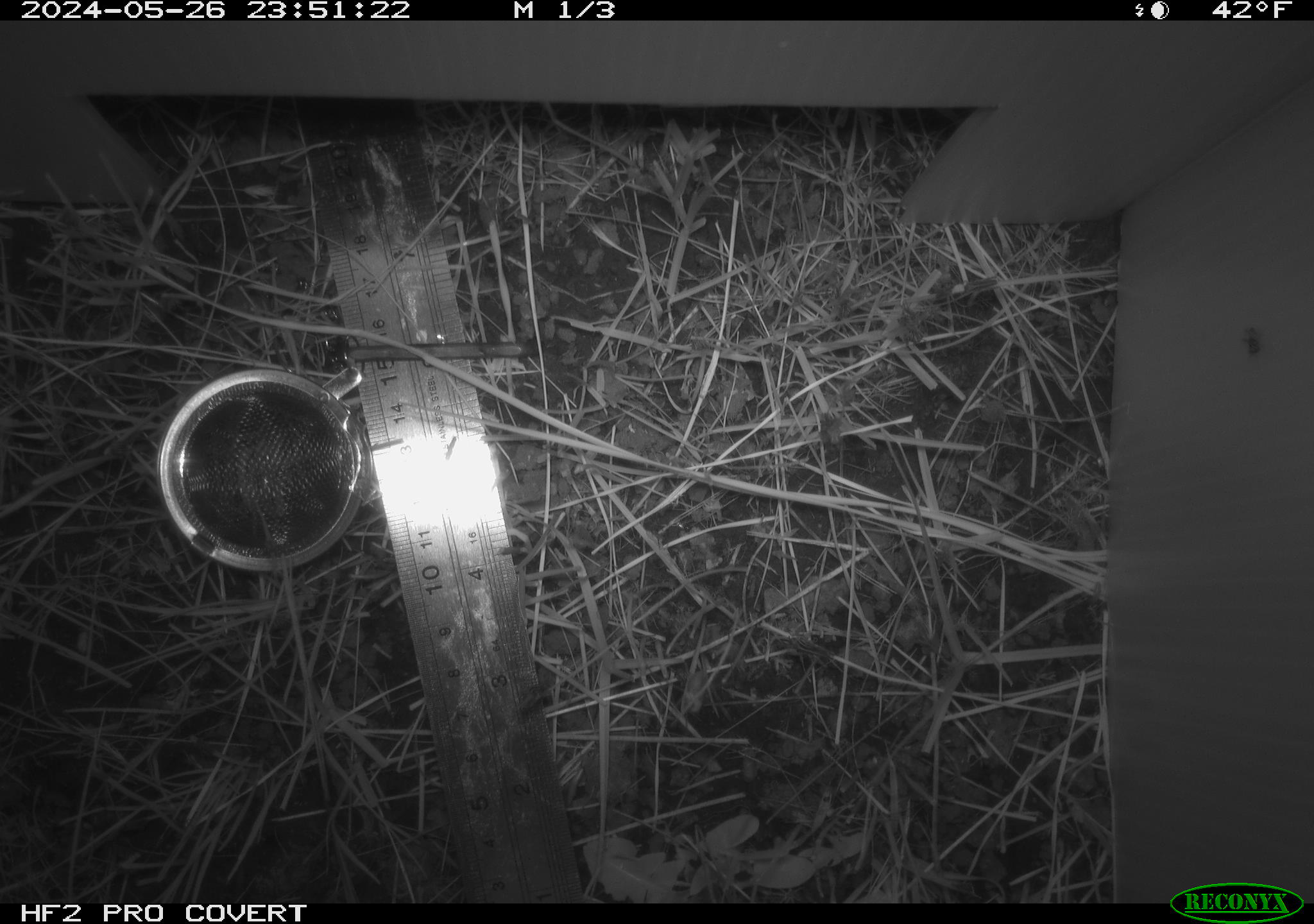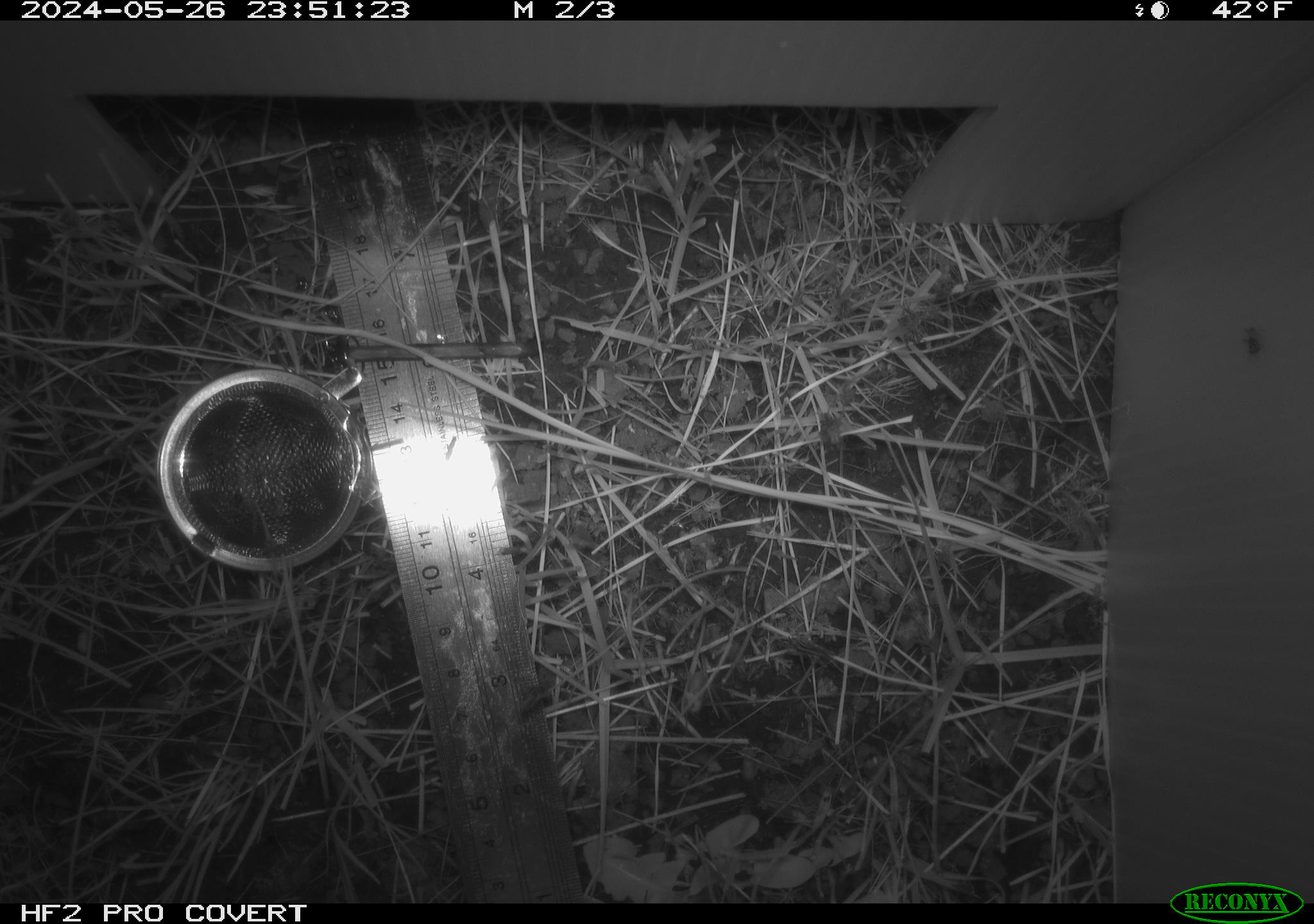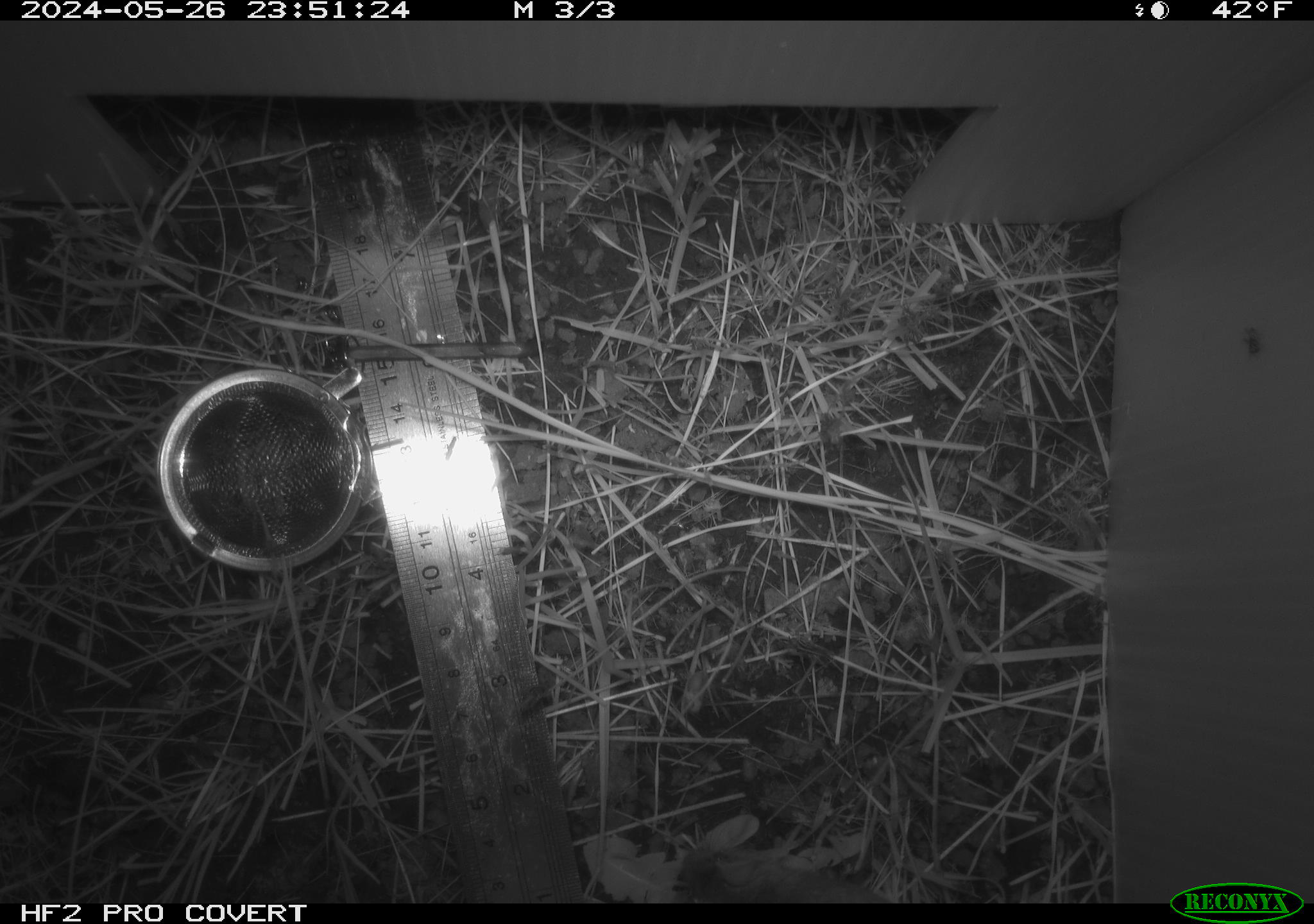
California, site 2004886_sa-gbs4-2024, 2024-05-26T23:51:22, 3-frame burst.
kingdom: Animalia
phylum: Chordata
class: Mammalia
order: Eulipotyphla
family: Soricidae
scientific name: Soricidae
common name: shrews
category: soricidae family